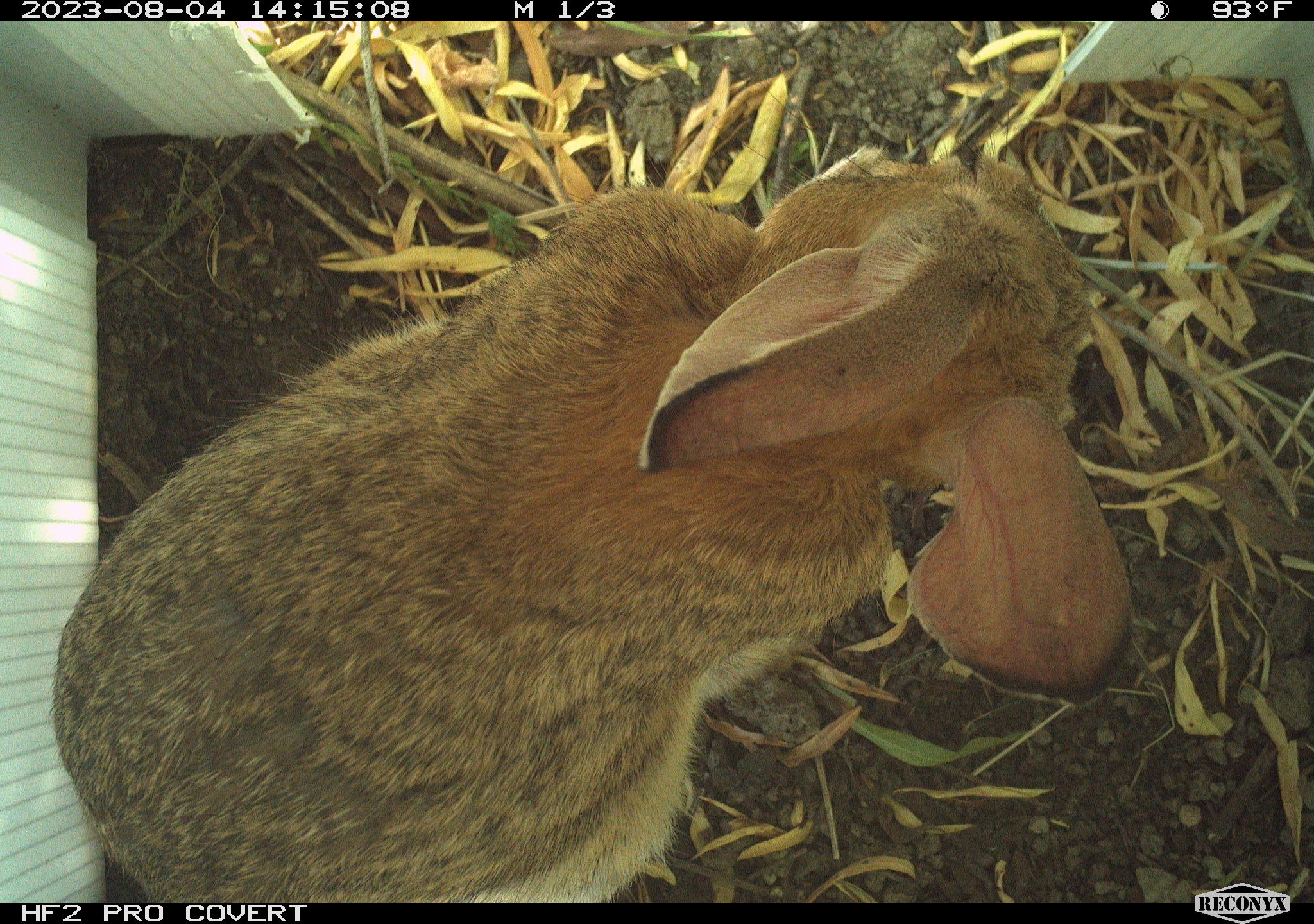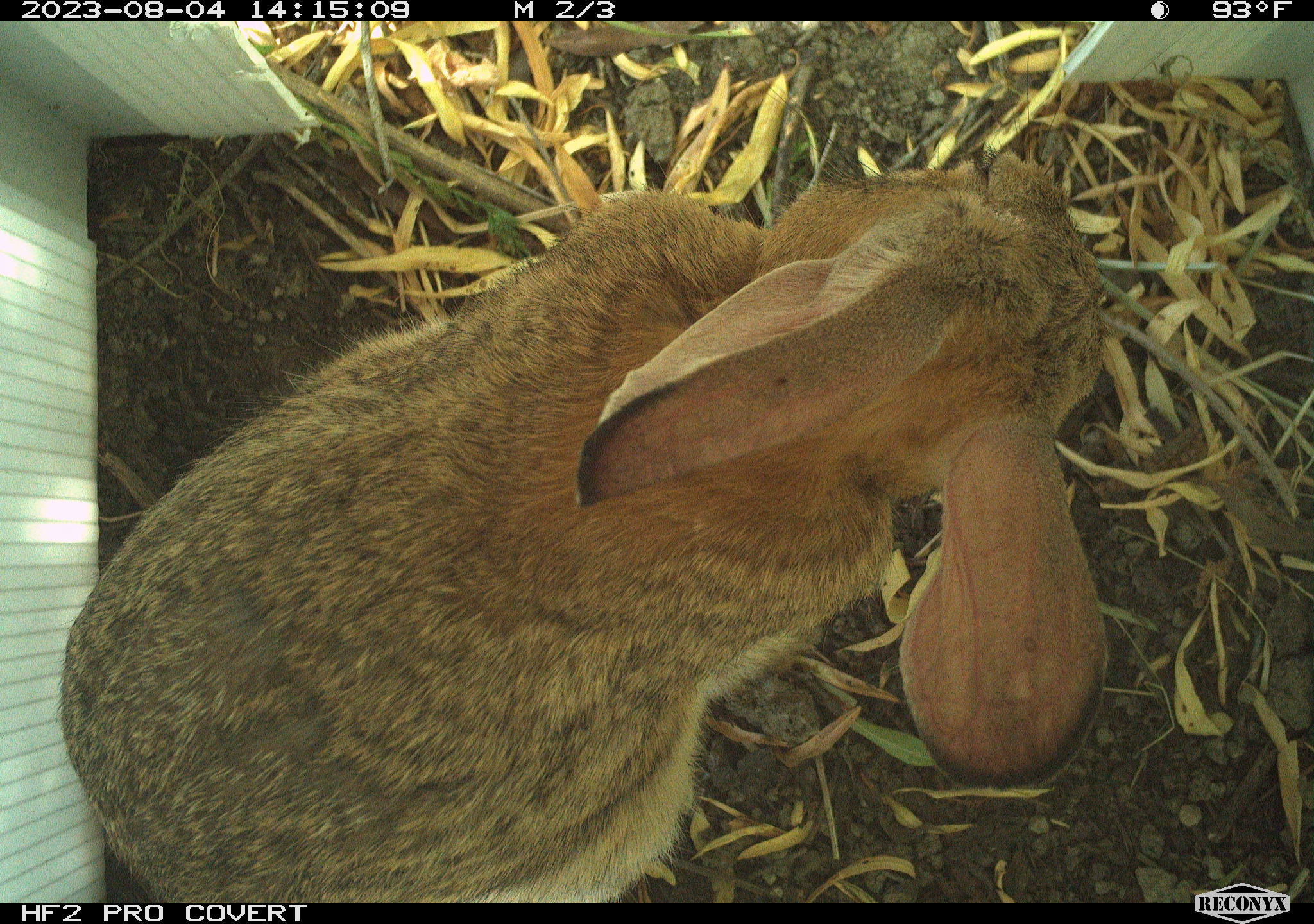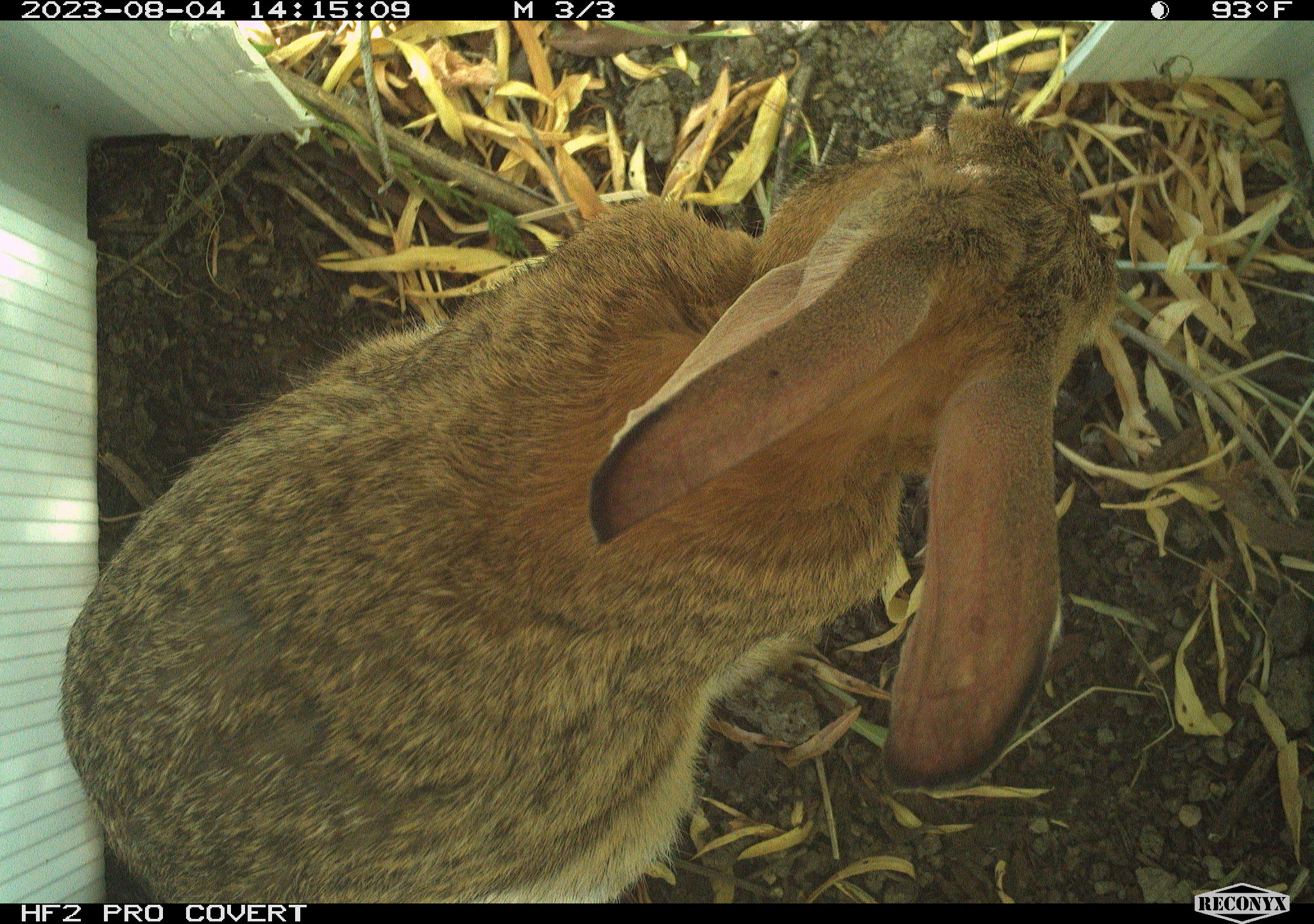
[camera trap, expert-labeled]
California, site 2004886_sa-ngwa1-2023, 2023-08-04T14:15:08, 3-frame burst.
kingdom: Animalia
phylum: Chordata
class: Mammalia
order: Lagomorpha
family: Leporidae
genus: Sylvilagus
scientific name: Sylvilagus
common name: cottontail rabbits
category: sylvilagus species